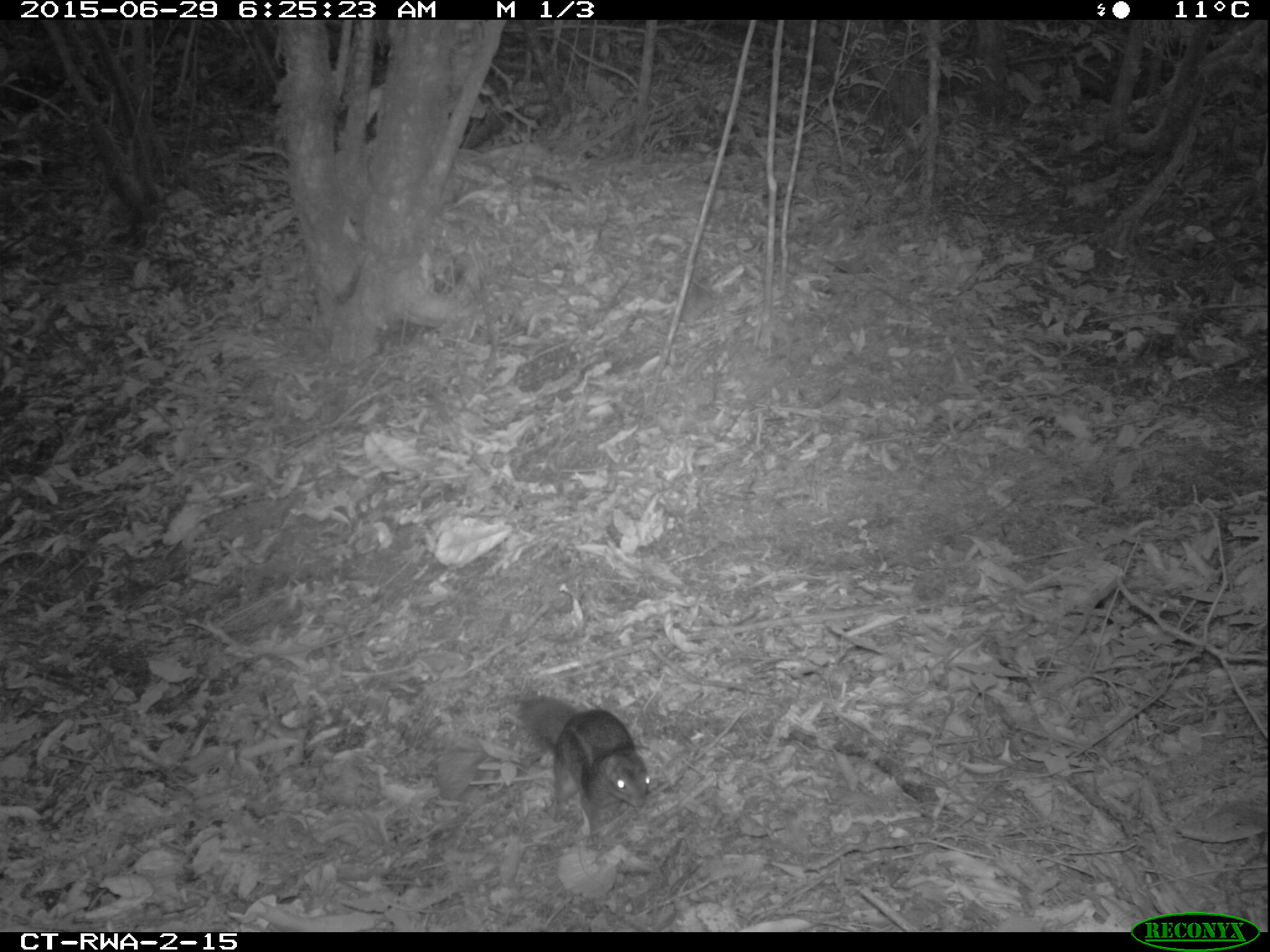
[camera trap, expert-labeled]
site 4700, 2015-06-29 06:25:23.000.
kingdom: Animalia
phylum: Chordata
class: Mammalia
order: Rodentia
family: Sciuridae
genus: Funisciurus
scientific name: Funisciurus pyrropus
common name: fire-footed rope squirrel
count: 1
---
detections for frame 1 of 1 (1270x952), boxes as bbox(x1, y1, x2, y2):
funisciurus pyrropus: bbox(517, 692, 650, 850)